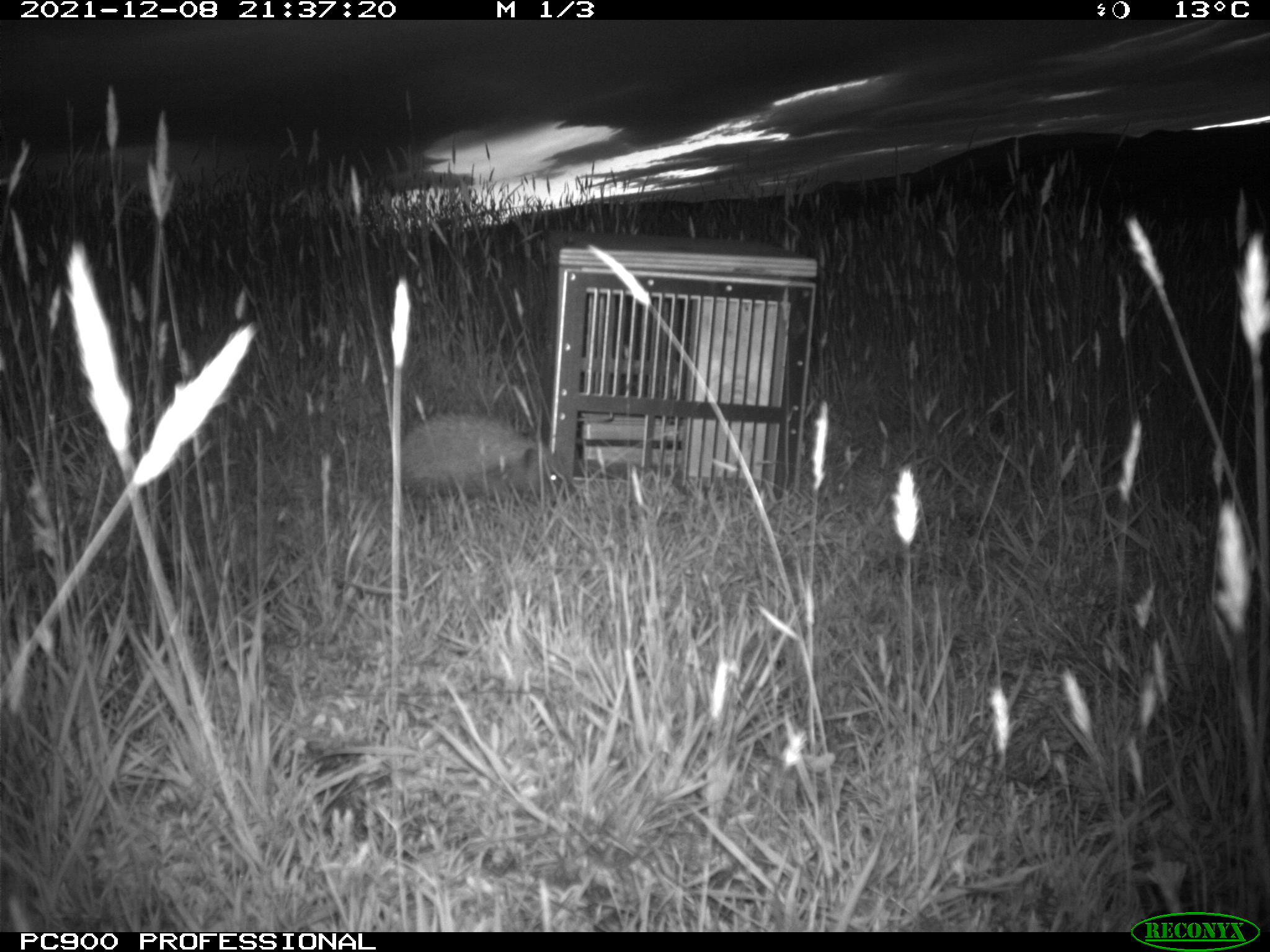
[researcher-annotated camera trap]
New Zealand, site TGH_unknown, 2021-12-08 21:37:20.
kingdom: Animalia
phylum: Chordata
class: Mammalia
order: Eulipotyphla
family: Erinaceidae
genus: Erinaceus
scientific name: Erinaceus europaeus europaeus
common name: european hedgehog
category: hedgehog